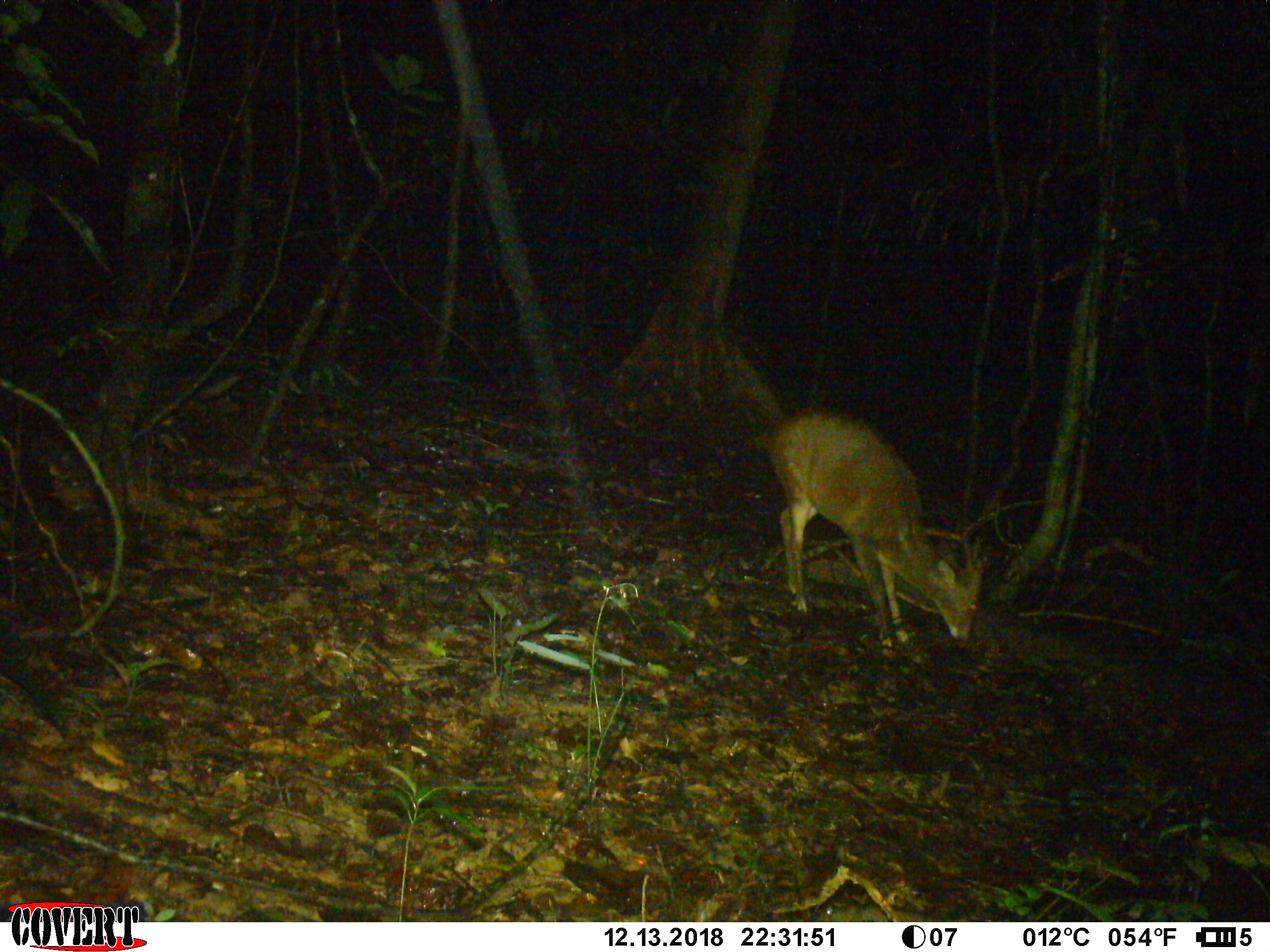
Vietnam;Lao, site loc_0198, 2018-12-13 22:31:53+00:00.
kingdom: Animalia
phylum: Chordata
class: Mammalia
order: Artiodactyla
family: Cervidae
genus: Muntiacus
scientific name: Muntiacus vuquangensis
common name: large-antlered muntjac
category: large antlered muntjac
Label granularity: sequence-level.